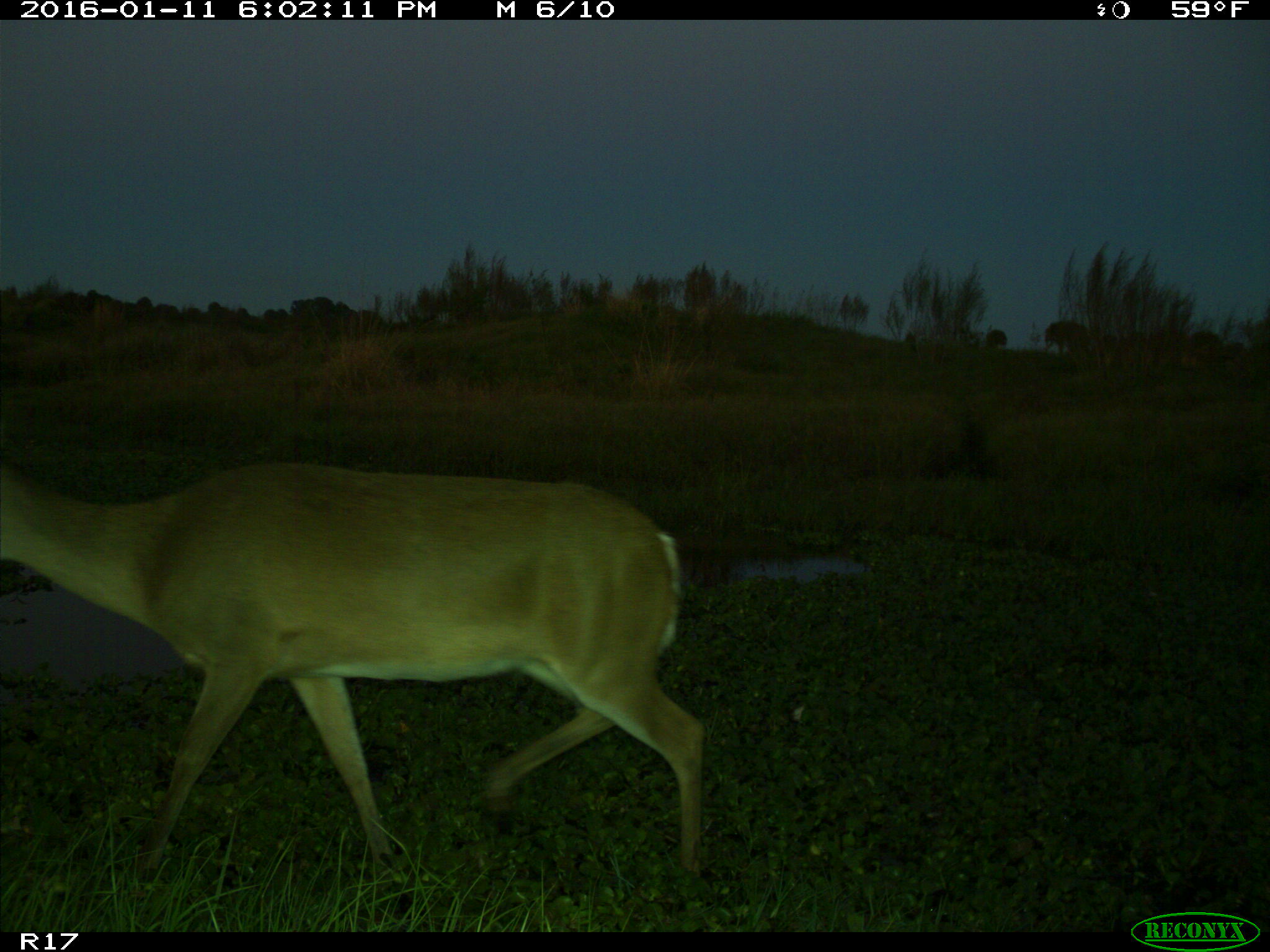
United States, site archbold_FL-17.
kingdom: Animalia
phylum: Chordata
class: Mammalia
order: Artiodactyla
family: Cervidae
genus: Odocoileus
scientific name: Odocoileus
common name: deer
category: unidentified deer